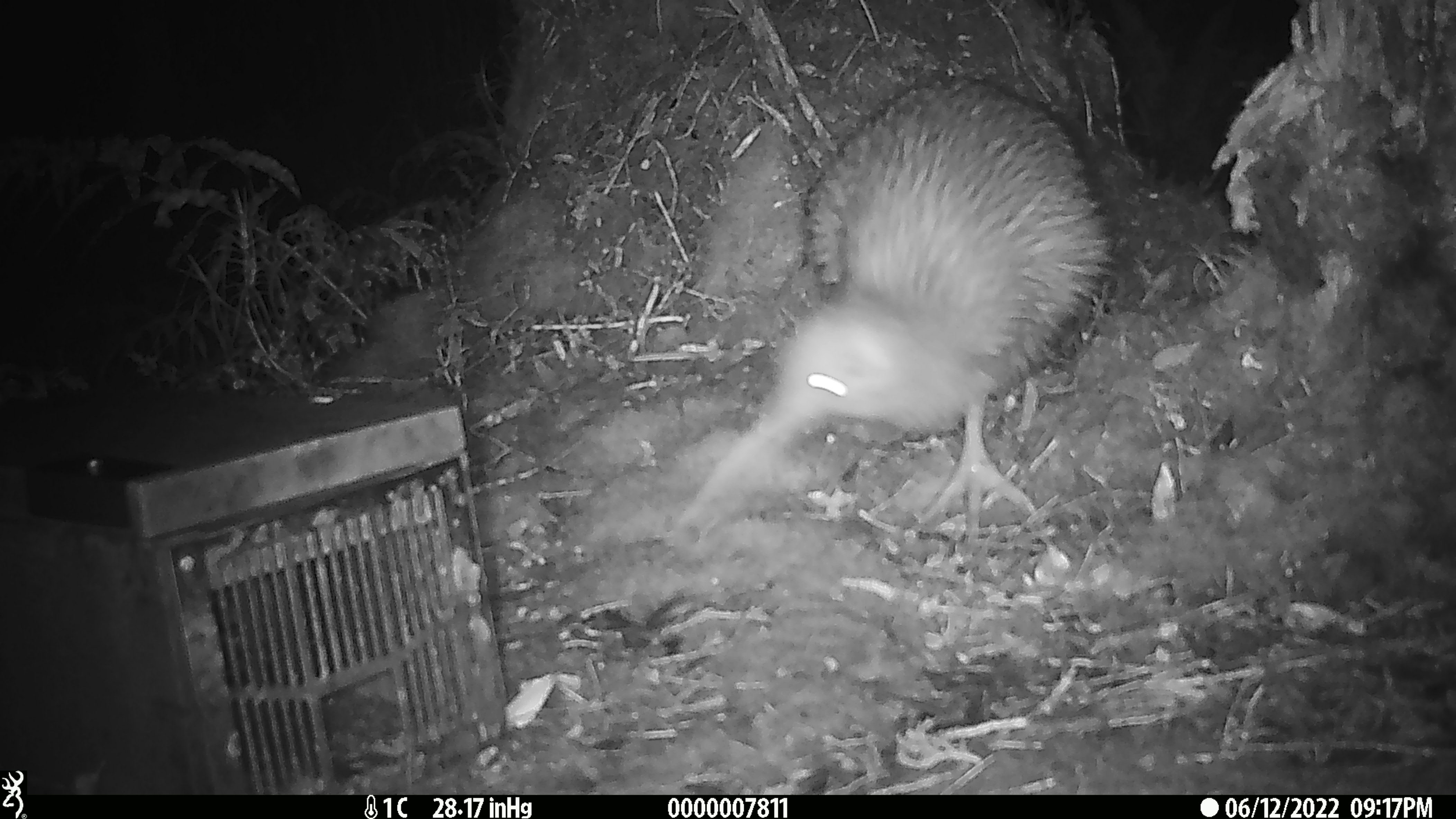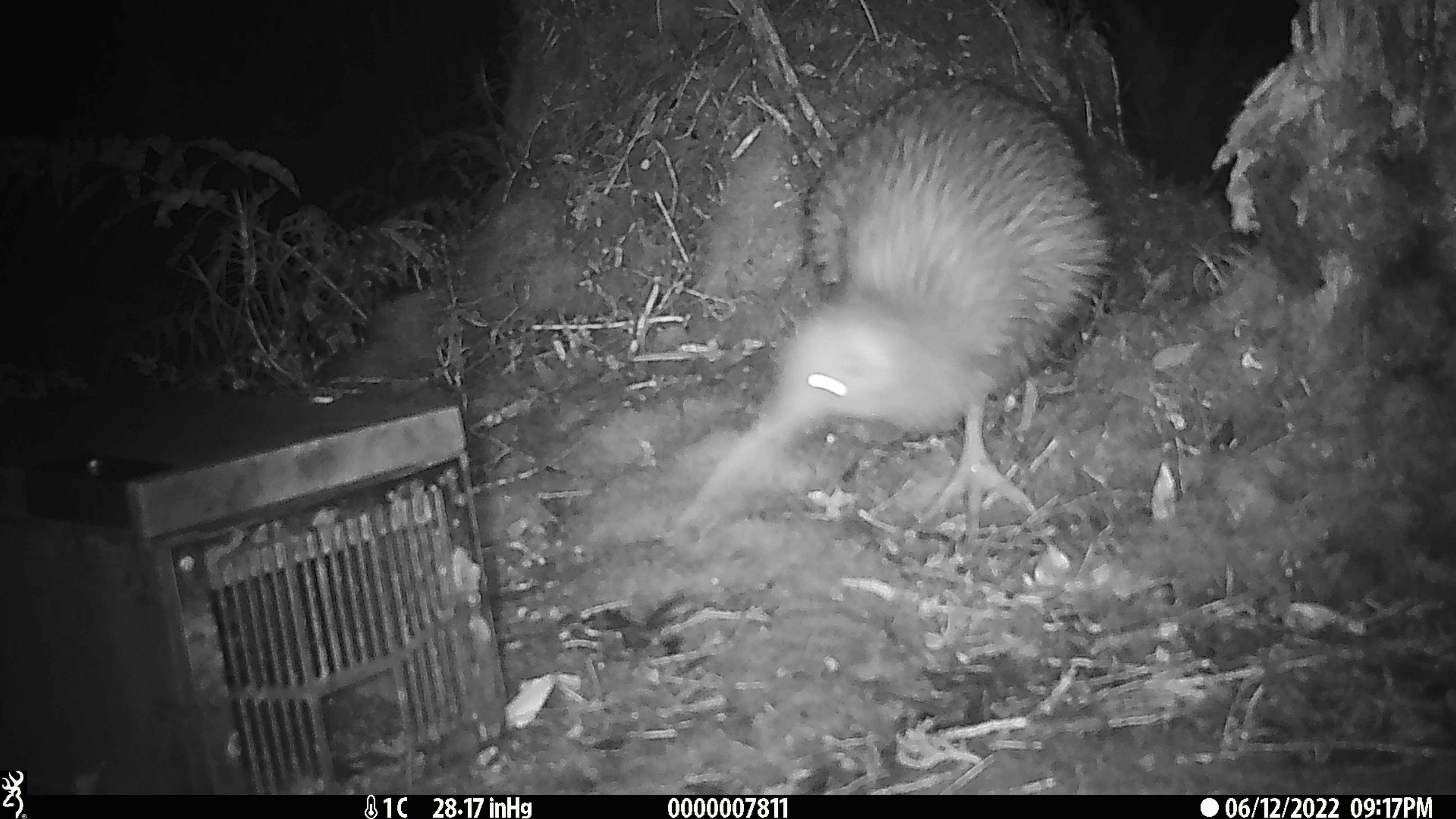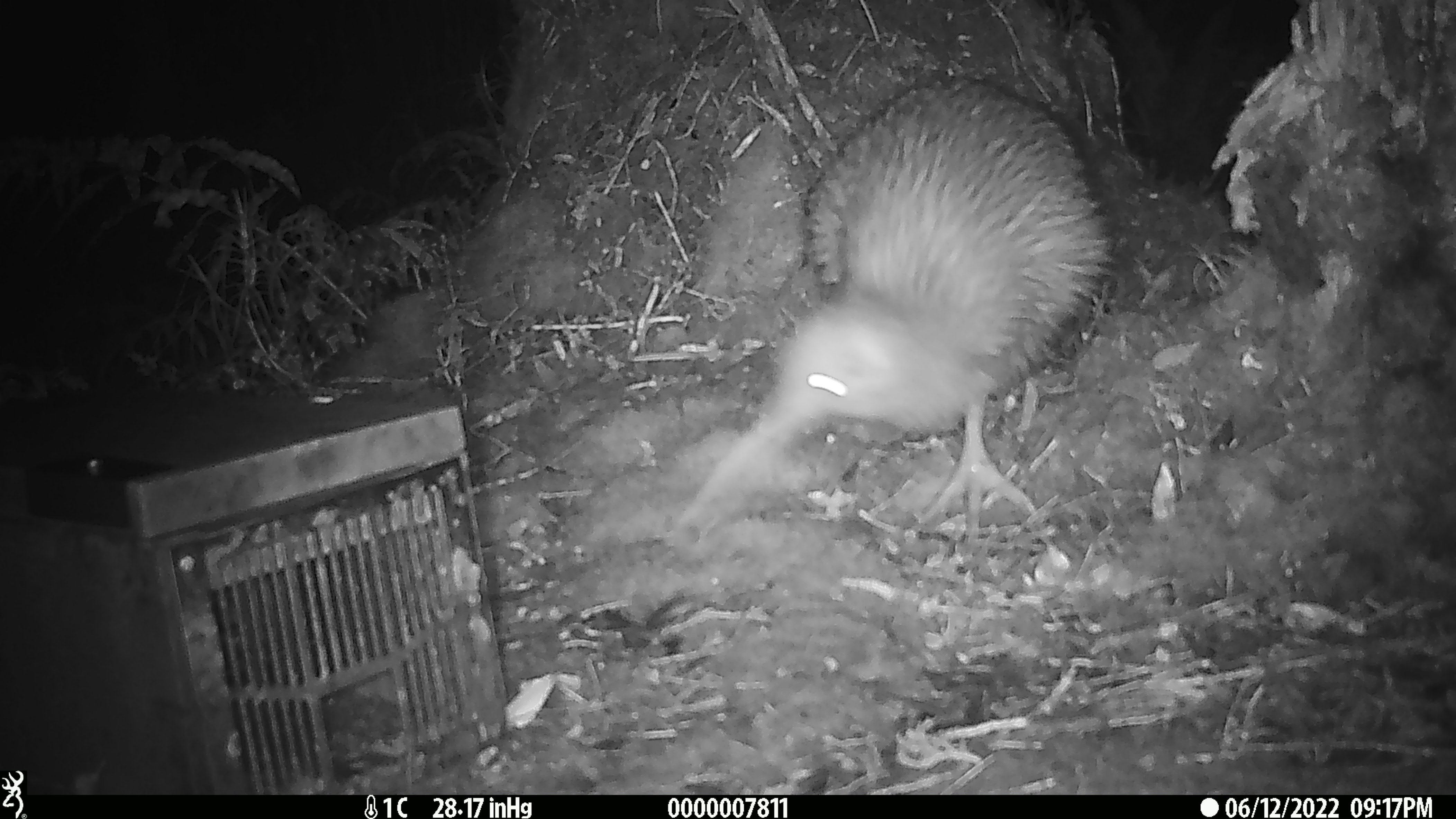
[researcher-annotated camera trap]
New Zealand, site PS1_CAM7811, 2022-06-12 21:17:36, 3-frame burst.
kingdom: Animalia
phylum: Chordata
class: Aves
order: Apterygiformes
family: Apterygidae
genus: Apteryx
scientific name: Apteryx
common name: kiwi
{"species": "kiwi (Apteryx)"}